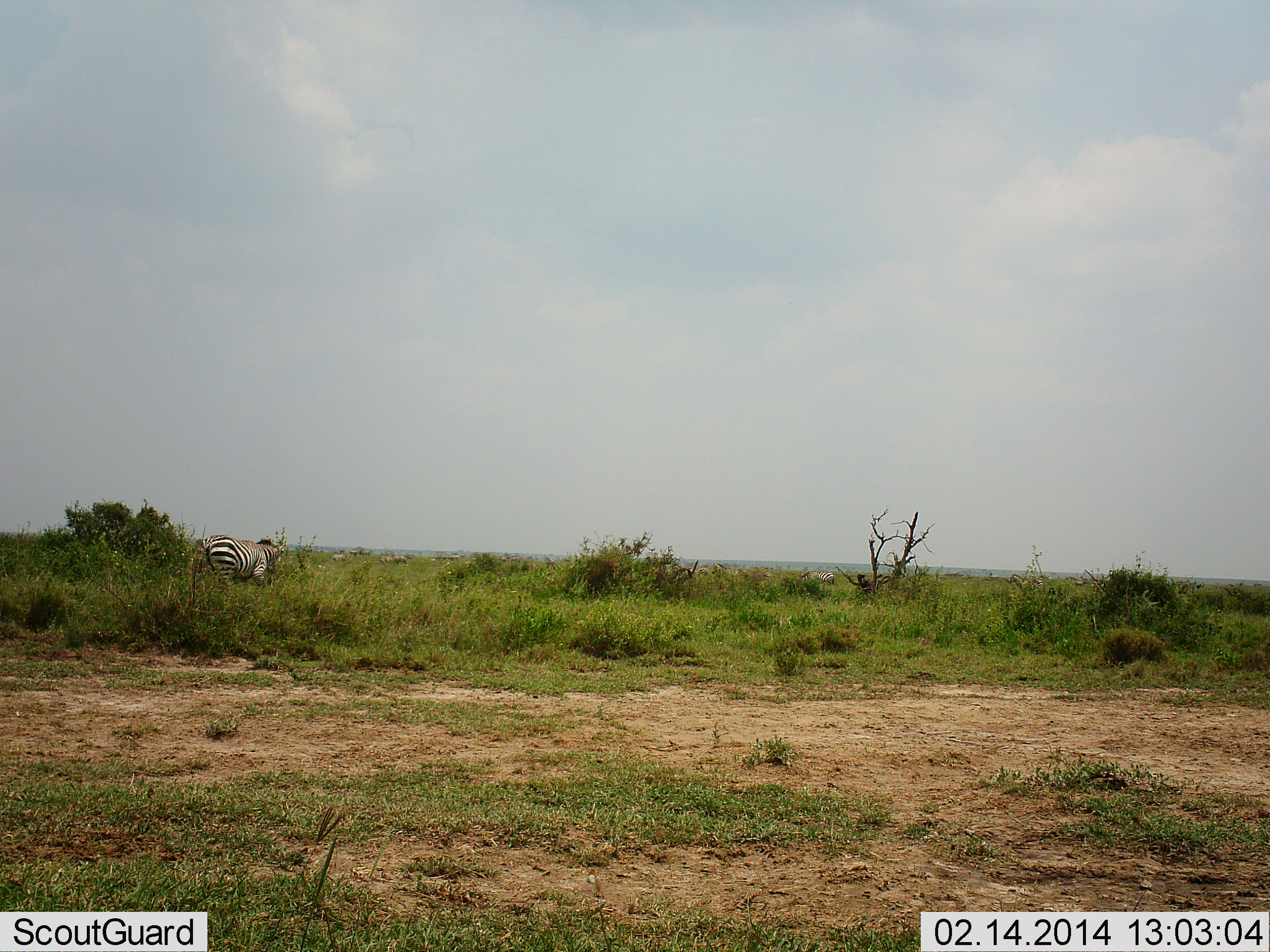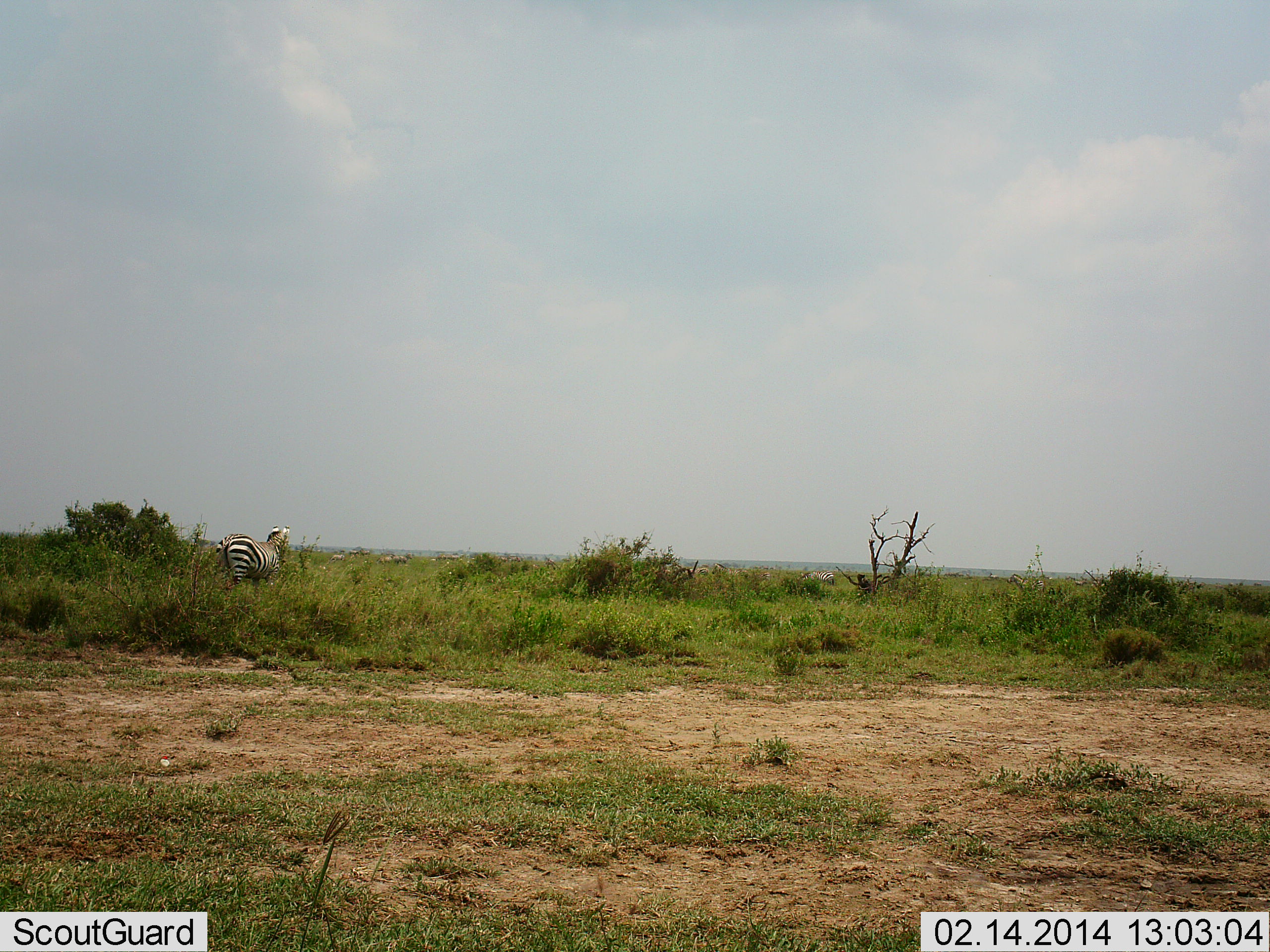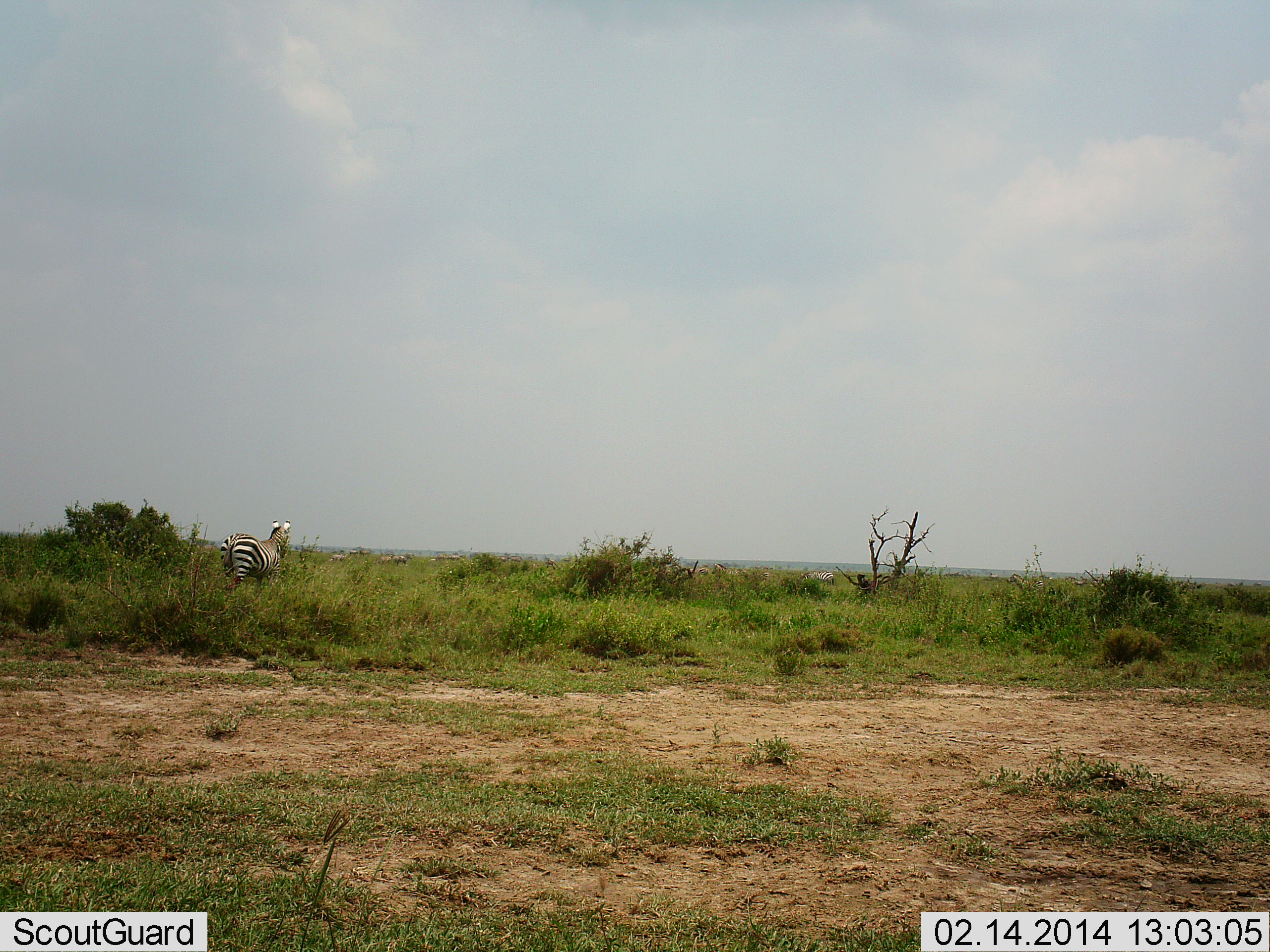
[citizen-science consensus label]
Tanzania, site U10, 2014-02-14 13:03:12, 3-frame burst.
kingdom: Animalia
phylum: Chordata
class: Mammalia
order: Perissodactyla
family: Equidae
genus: Equus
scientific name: Equus quagga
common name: plains zebra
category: zebra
Zebra (plains zebra) (Equus quagga), count 1. Behavior (volunteer vote fractions): standing 60%, resting 0%, moving 50%, interacting 0%. Young present (vote fraction): 0%. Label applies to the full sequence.